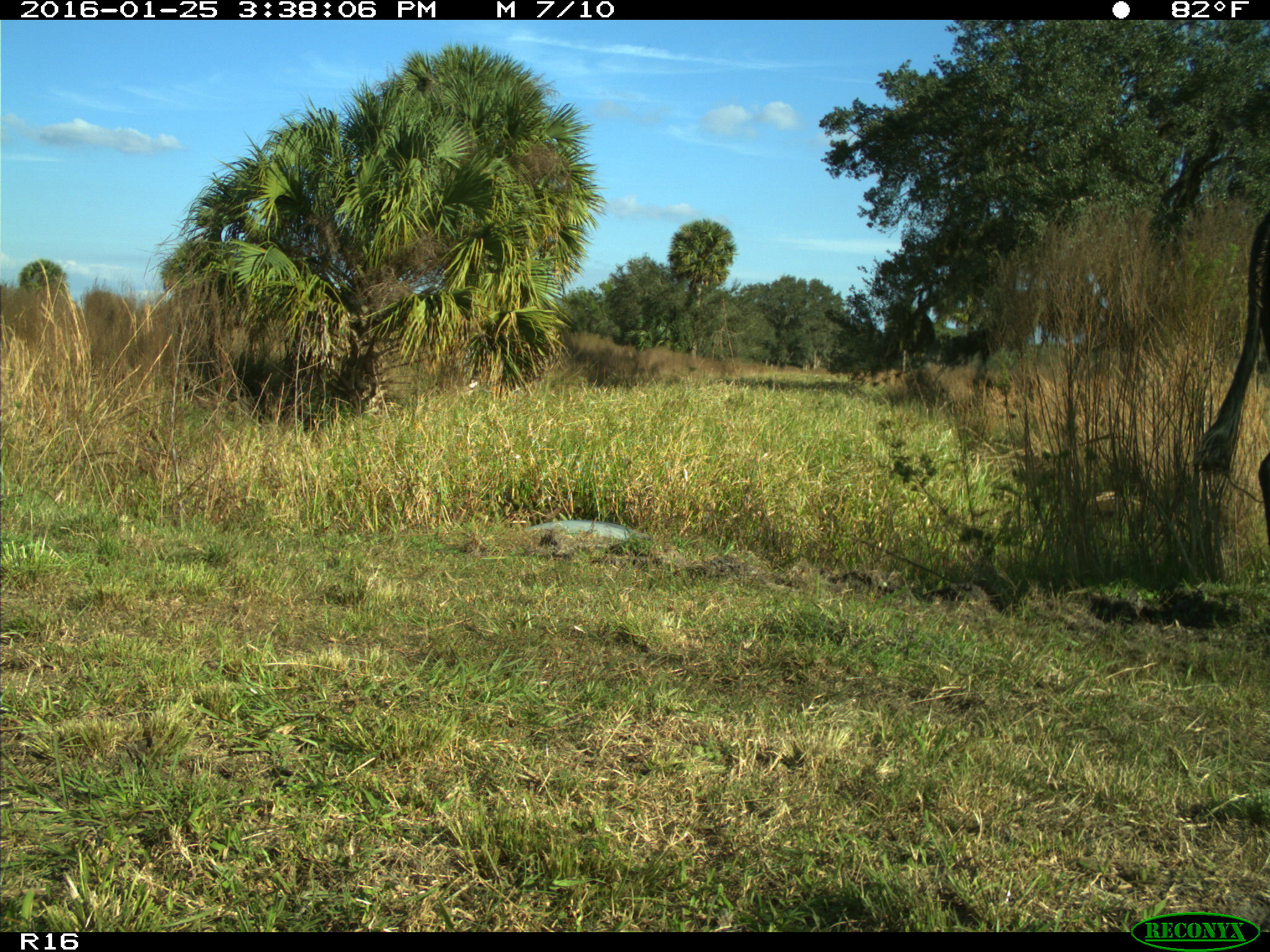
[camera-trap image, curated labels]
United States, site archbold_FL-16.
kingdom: Animalia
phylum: Chordata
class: Mammalia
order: Artiodactyla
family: Bovidae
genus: Bos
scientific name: Bos taurus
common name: domestic cow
Bos taurus (domestic cow).